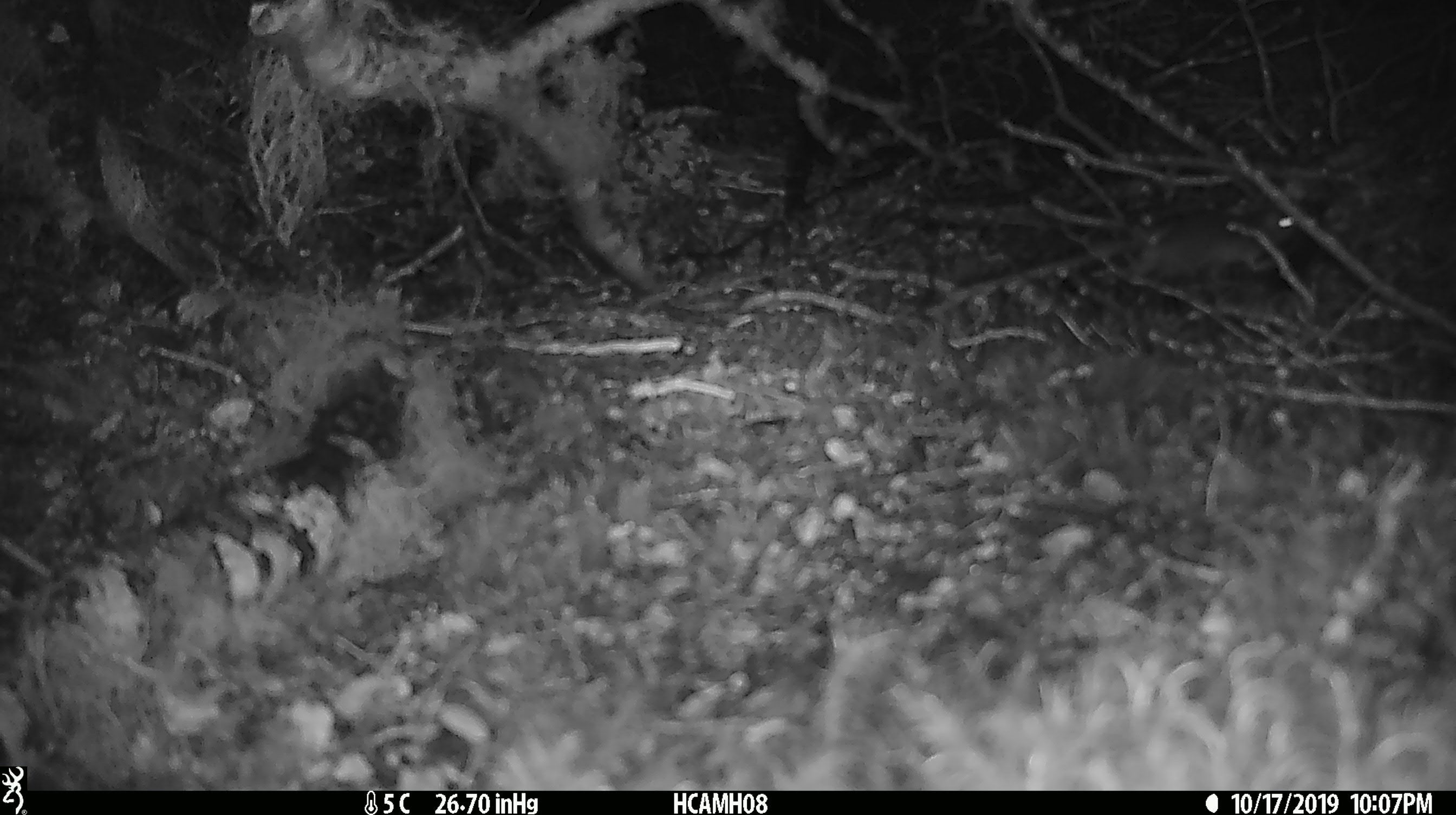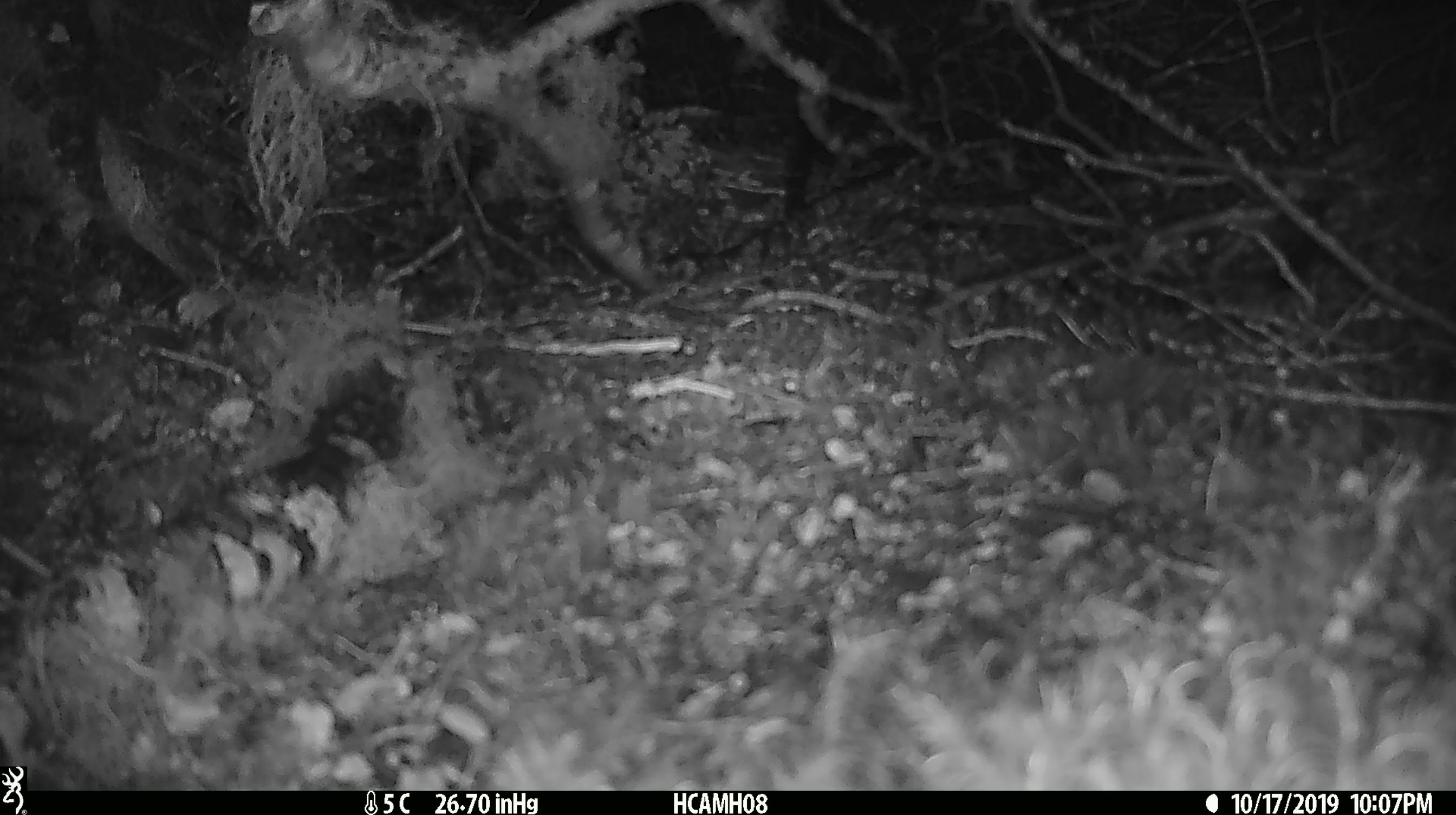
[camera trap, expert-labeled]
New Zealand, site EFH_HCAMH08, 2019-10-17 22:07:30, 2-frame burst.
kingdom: Animalia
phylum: Chordata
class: Mammalia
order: Rodentia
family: Muridae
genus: Mus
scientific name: Mus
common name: mouse